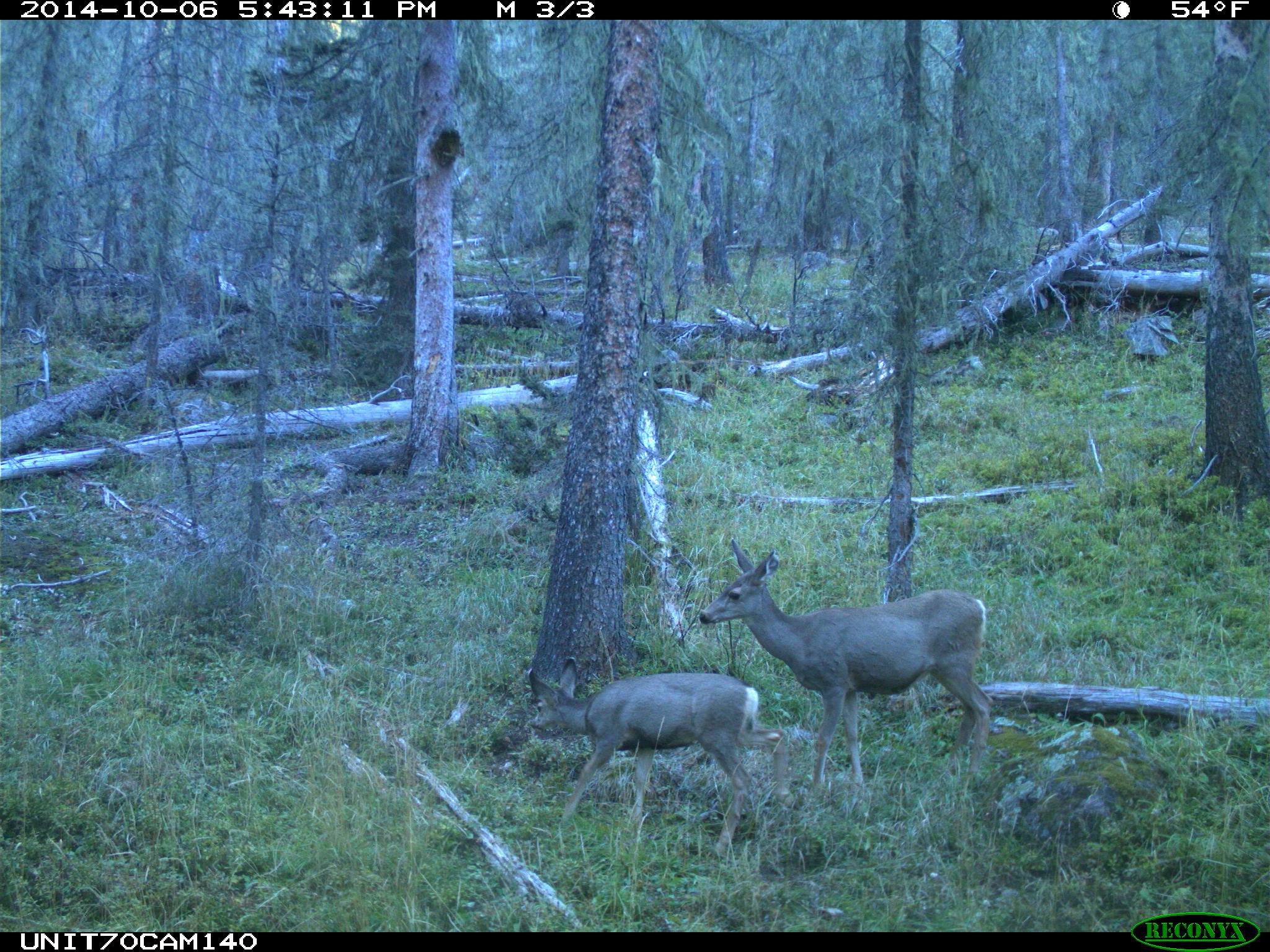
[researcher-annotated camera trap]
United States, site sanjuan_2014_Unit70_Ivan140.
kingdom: Animalia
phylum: Chordata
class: Mammalia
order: Artiodactyla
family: Cervidae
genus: Odocoileus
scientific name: Odocoileus hemionus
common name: mule deer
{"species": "Odocoileus hemionus (mule deer)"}